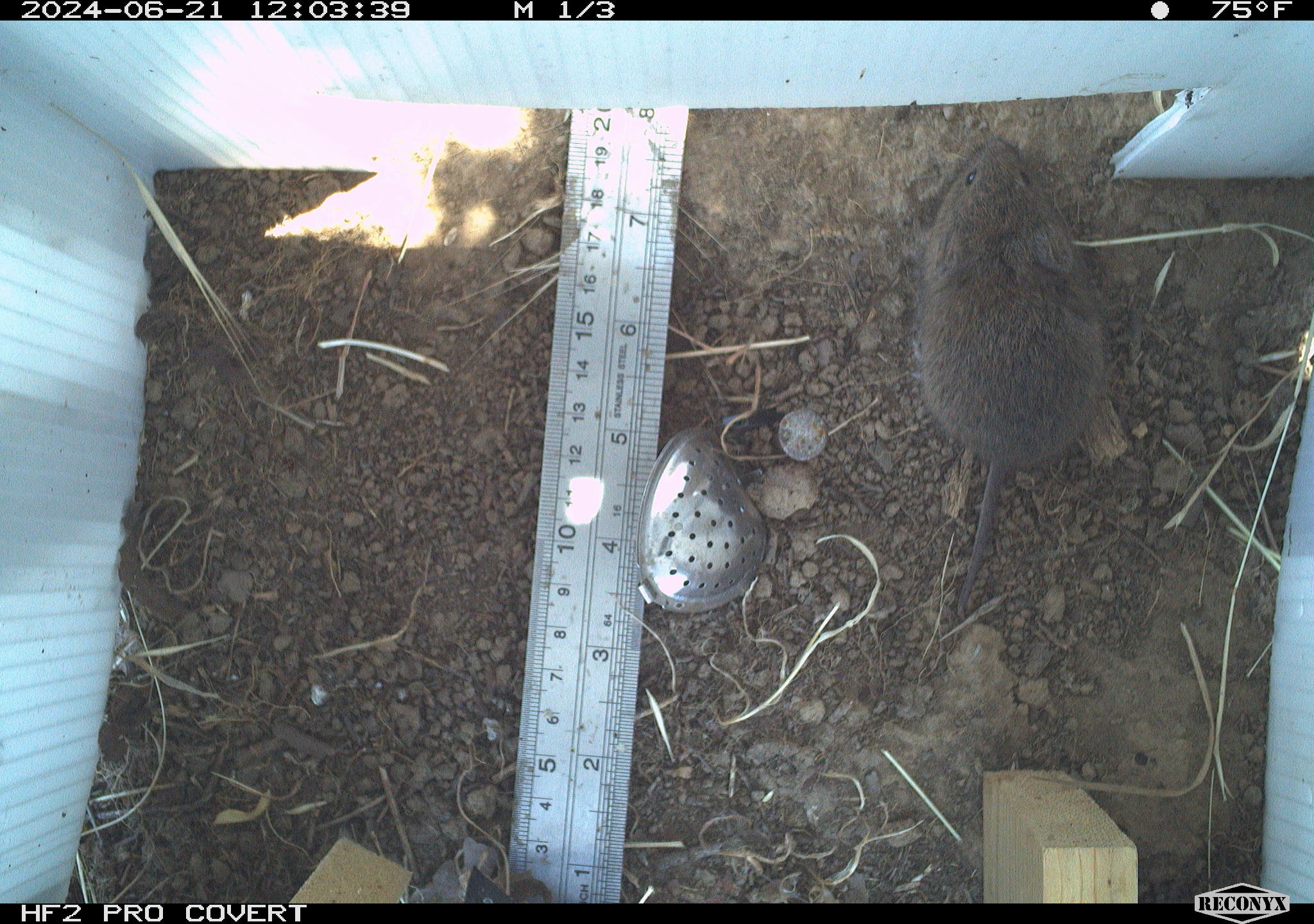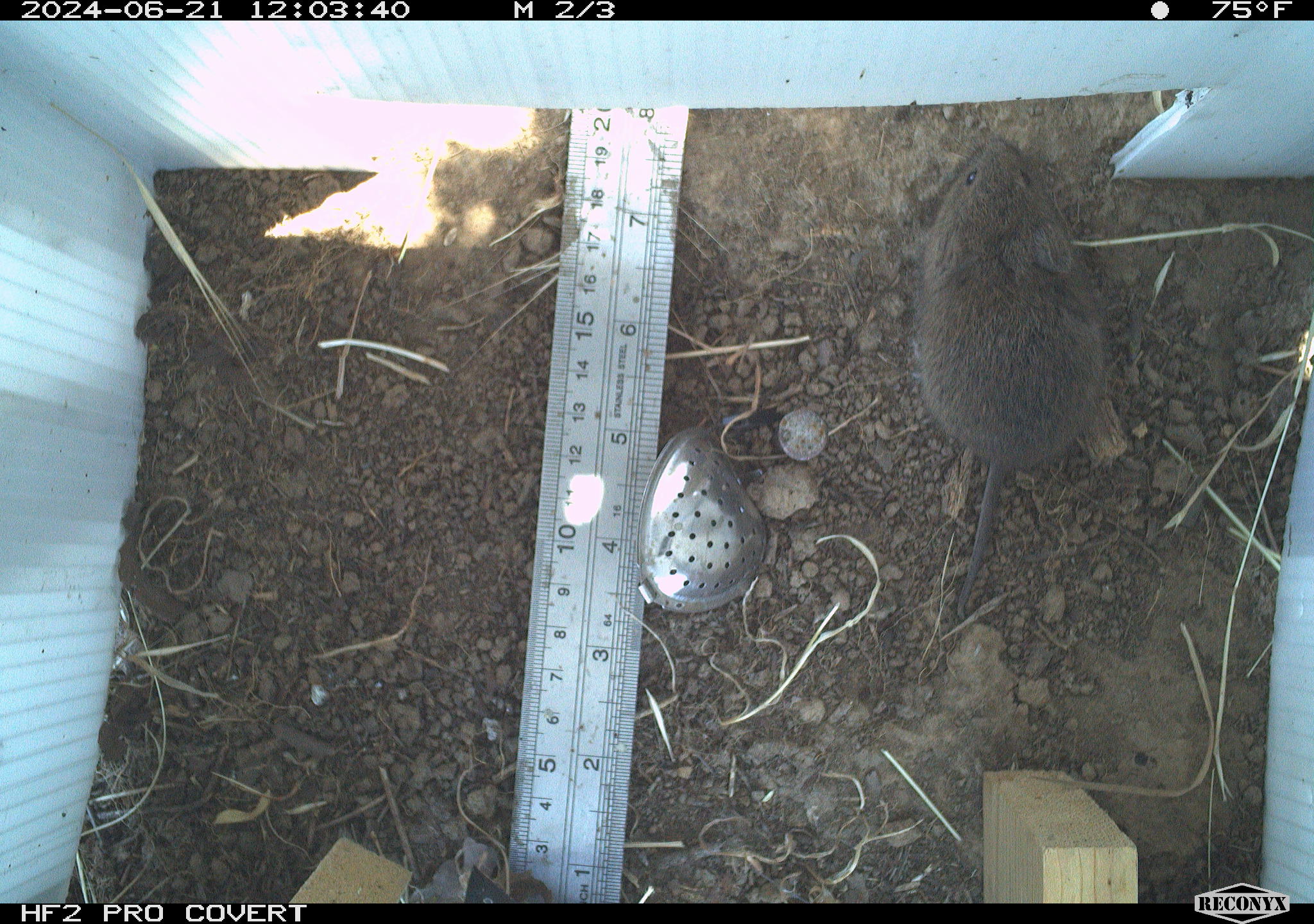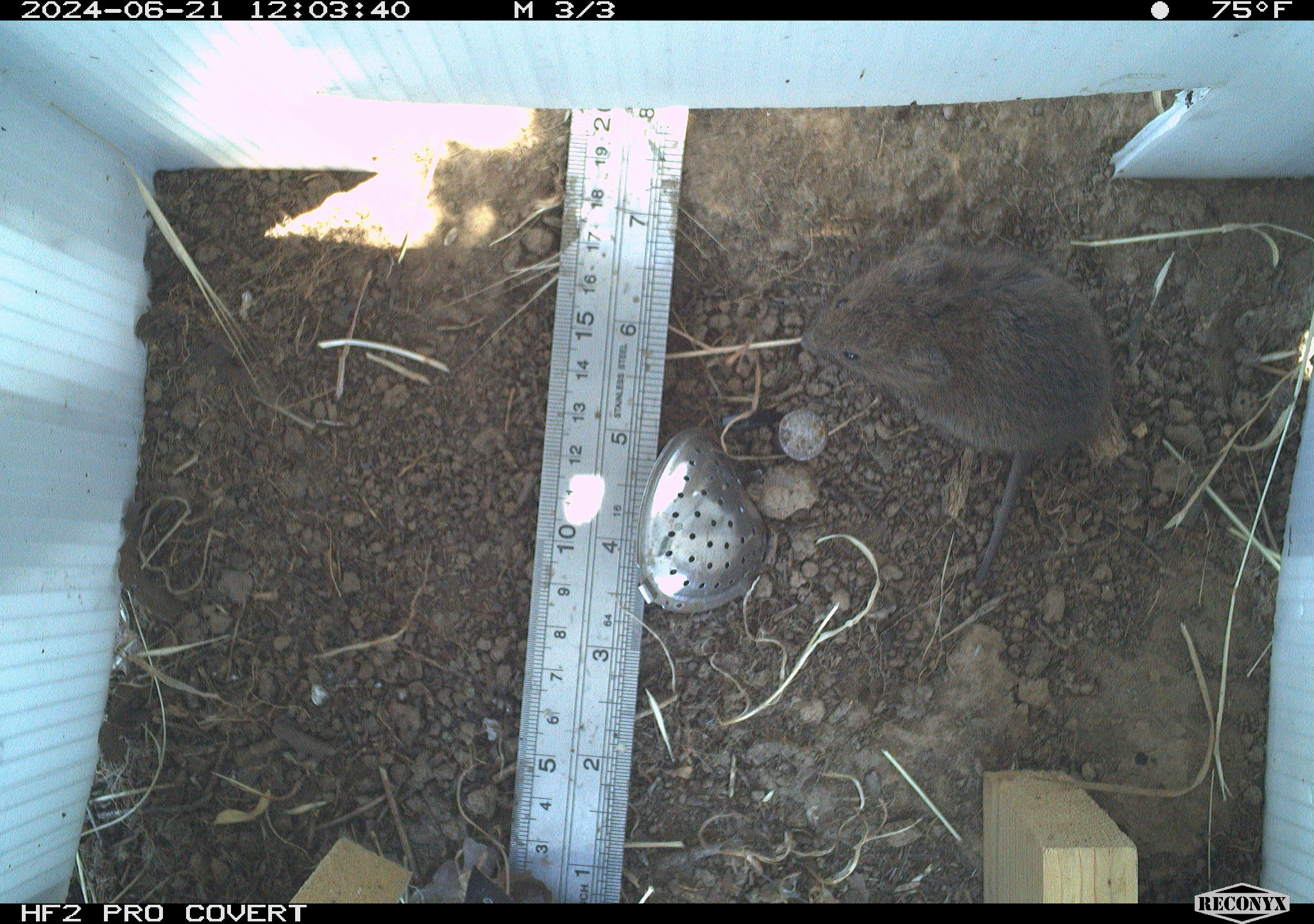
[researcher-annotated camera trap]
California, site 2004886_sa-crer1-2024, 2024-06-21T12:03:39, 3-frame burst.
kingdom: Animalia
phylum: Chordata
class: Mammalia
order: Rodentia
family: Cricetidae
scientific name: Arvicolinae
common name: voles, lemmings, and muskrats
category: arvicolinae subfamily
Arvicolinae subfamily (voles, lemmings, and muskrats) (Arvicolinae).